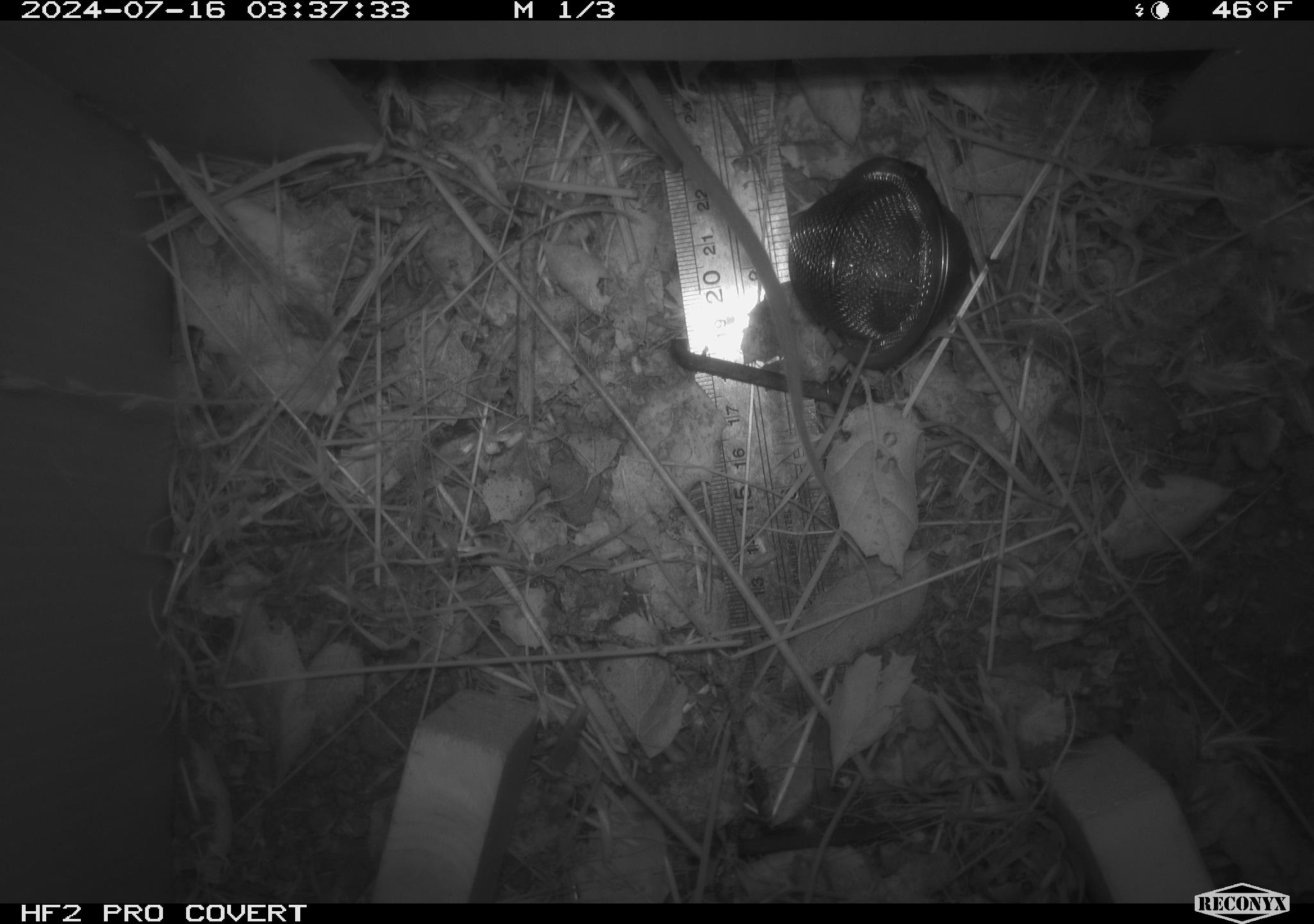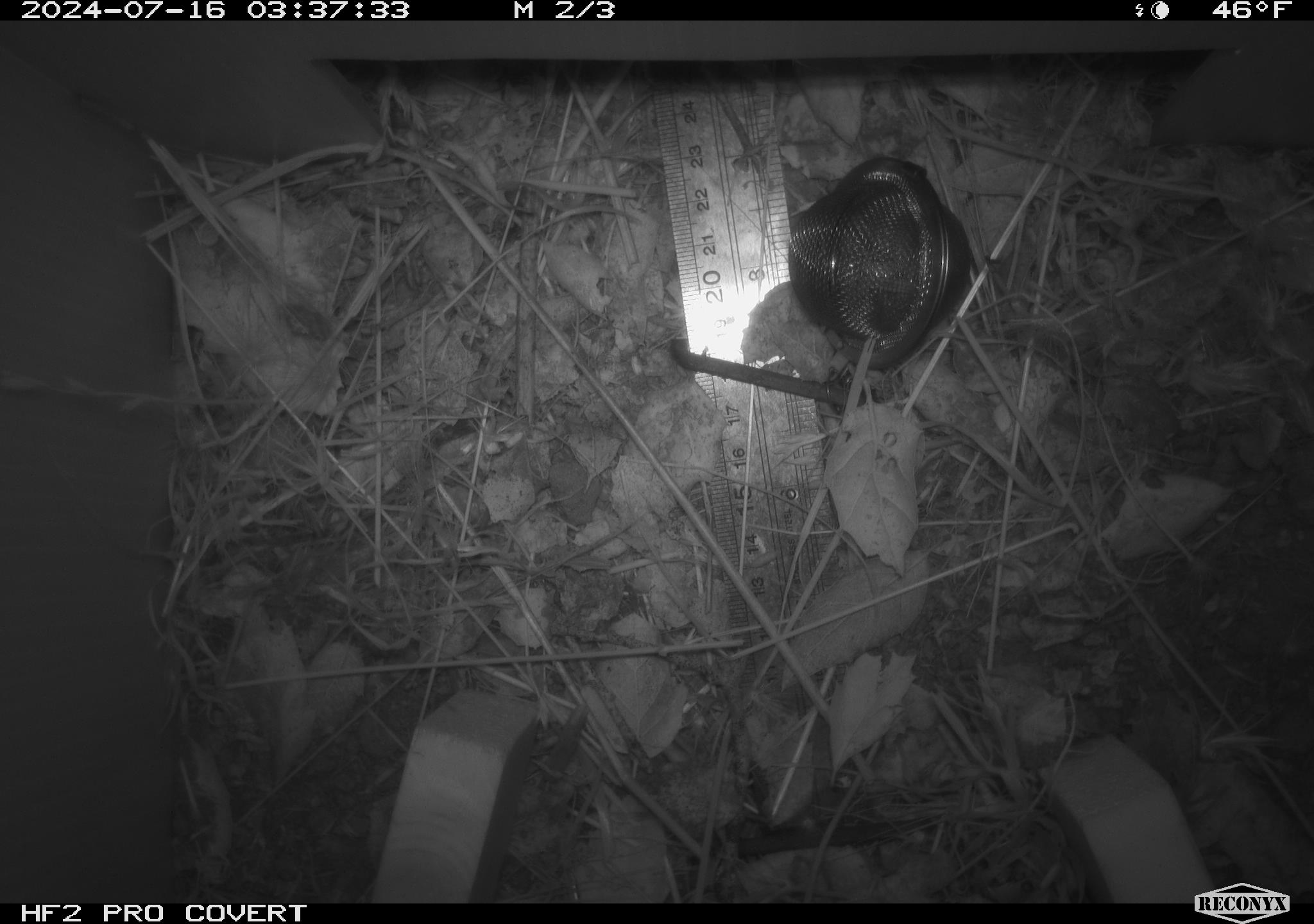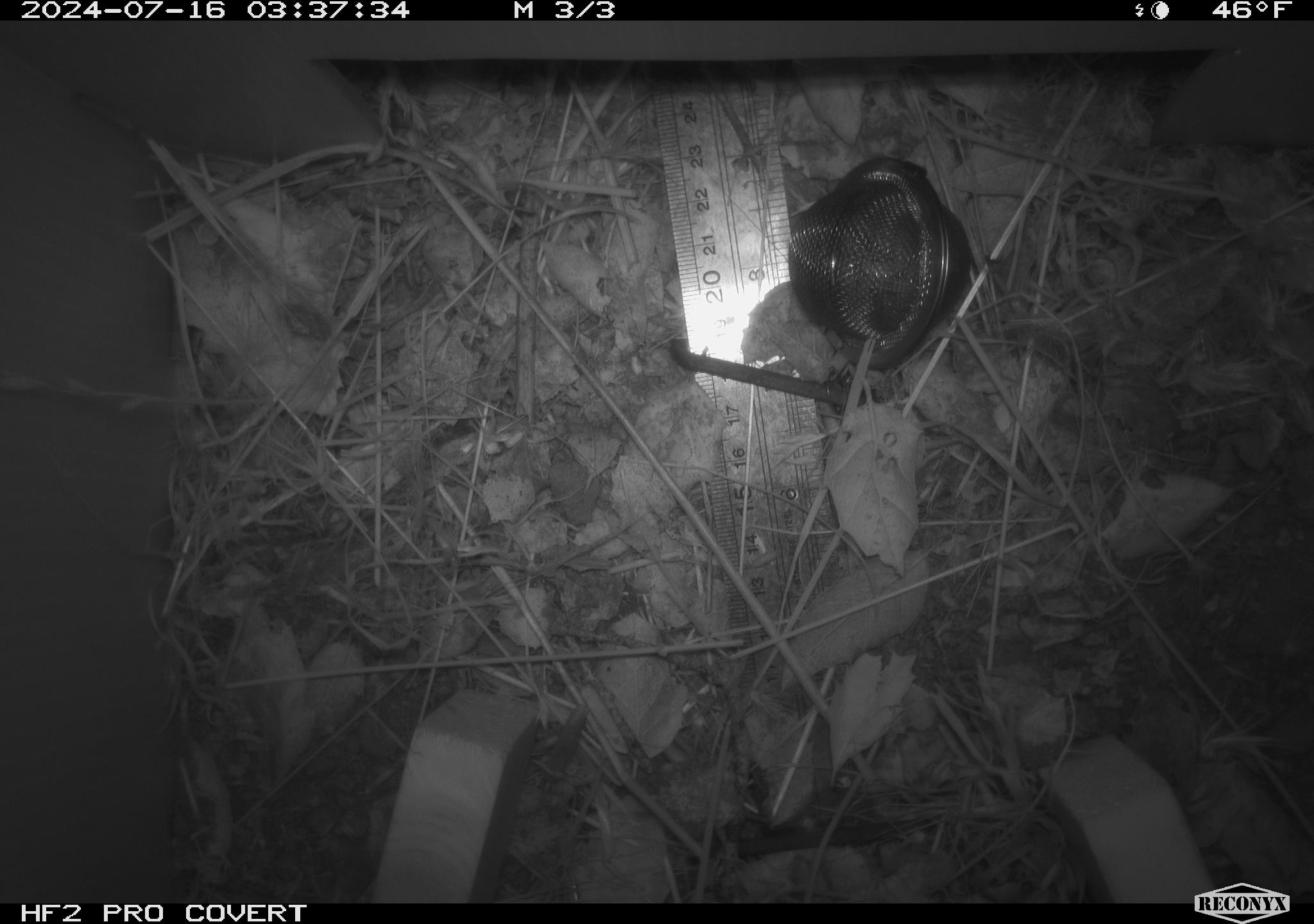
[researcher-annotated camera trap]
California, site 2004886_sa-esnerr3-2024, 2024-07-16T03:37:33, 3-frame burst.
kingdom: Animalia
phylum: Chordata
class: Mammalia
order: Rodentia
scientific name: Rodentia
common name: rodent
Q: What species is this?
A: Rodent (Rodentia).